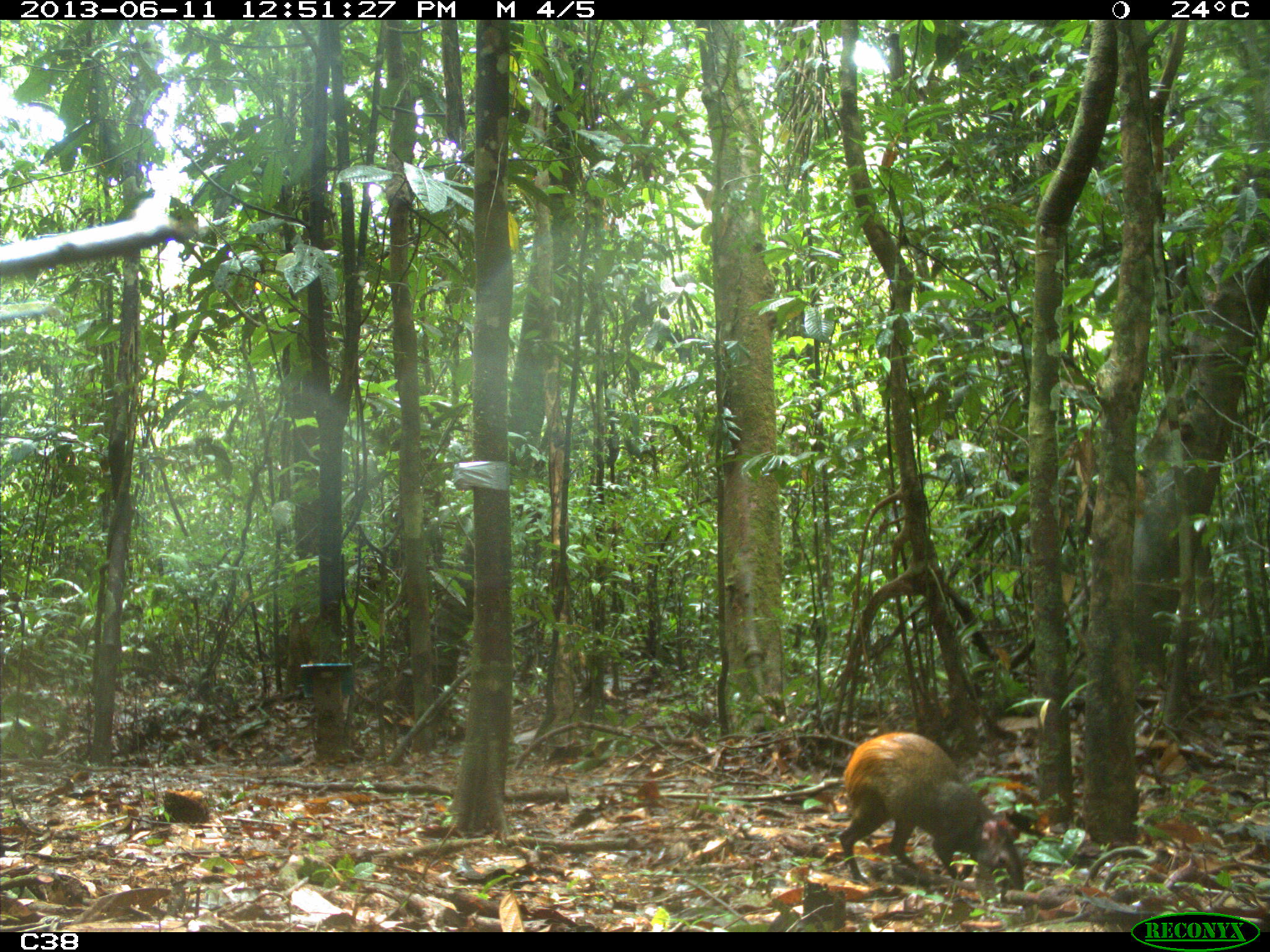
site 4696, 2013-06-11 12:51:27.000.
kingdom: Animalia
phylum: Chordata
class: Mammalia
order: Rodentia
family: Dasyproctidae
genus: Dasyprocta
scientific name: Dasyprocta leporina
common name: red-rumped agouti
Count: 1.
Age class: adult.